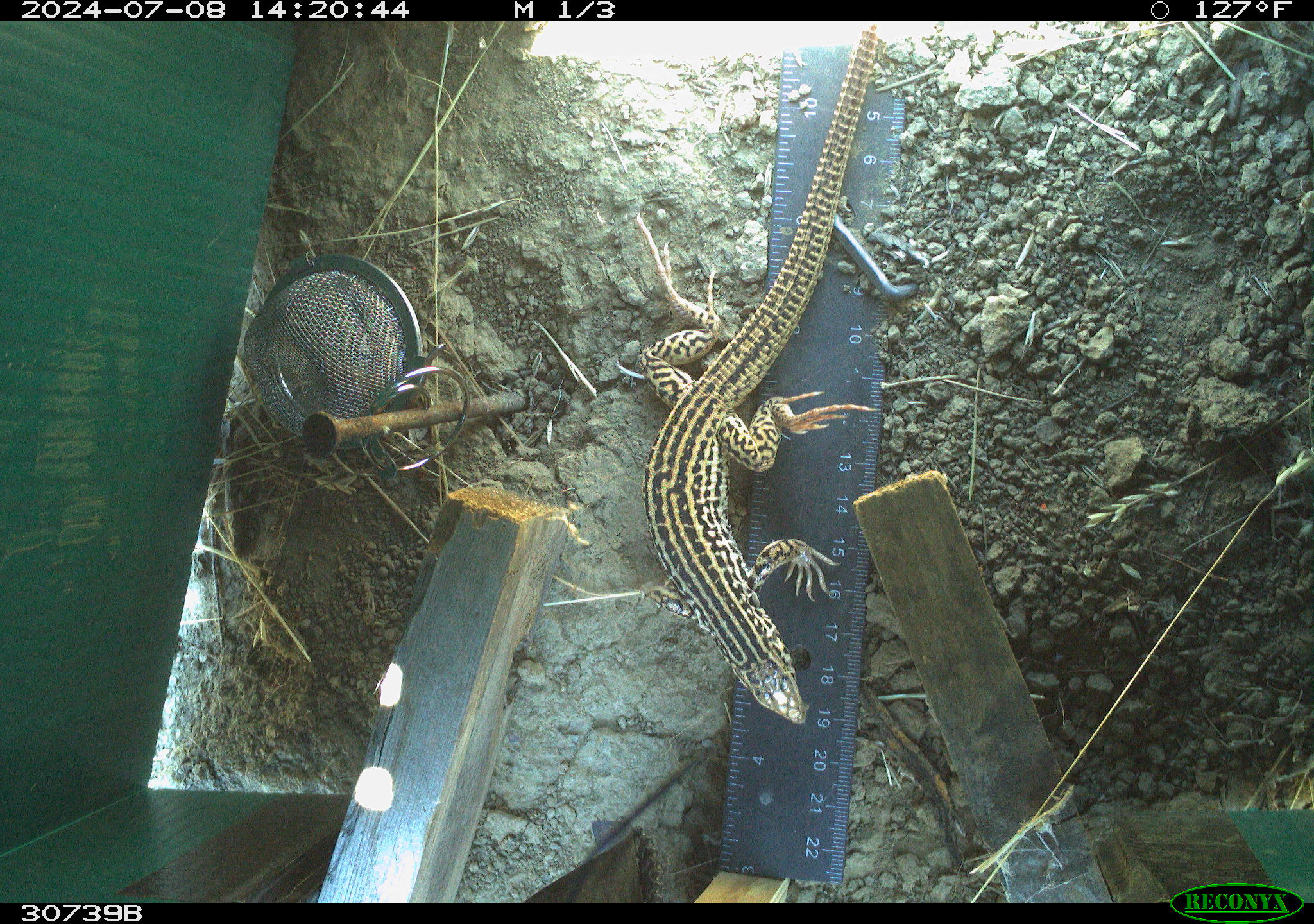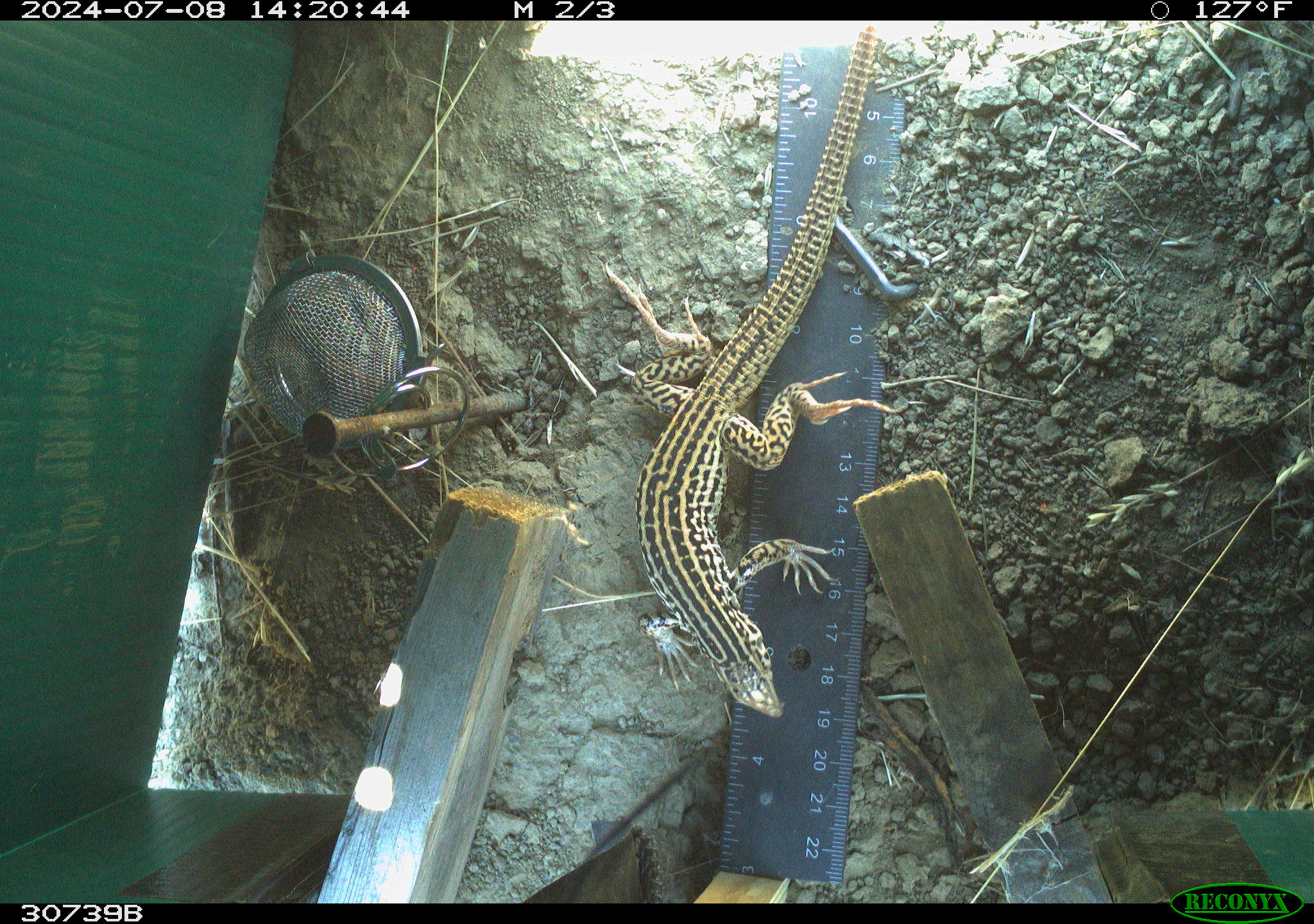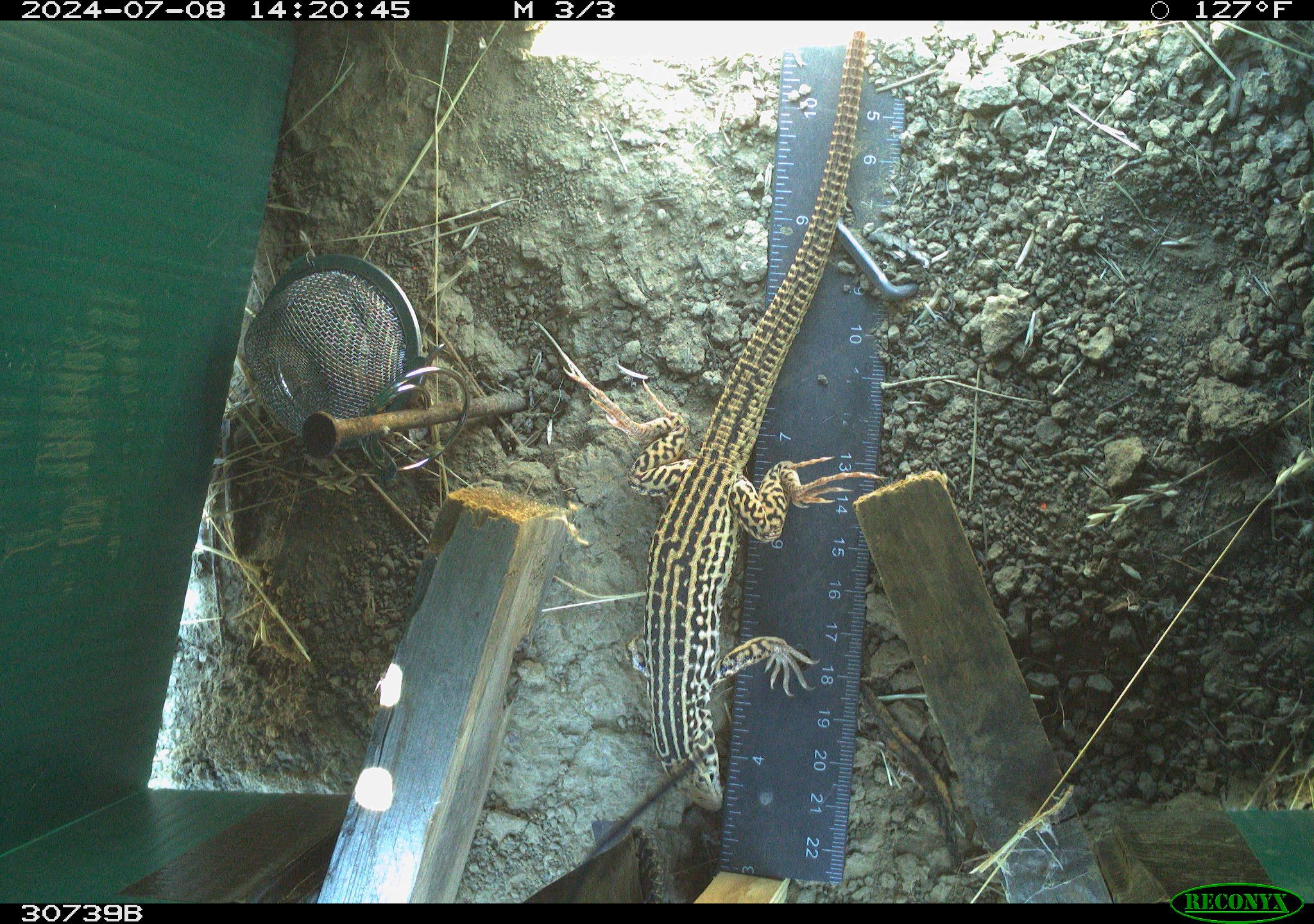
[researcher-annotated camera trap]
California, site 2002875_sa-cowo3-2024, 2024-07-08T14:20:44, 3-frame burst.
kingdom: Animalia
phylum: Chordata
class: Reptilia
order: Squamata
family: Teiidae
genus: Aspidoscelis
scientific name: Aspidoscelis tigris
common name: western whiptail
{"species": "western whiptail (Aspidoscelis tigris)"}